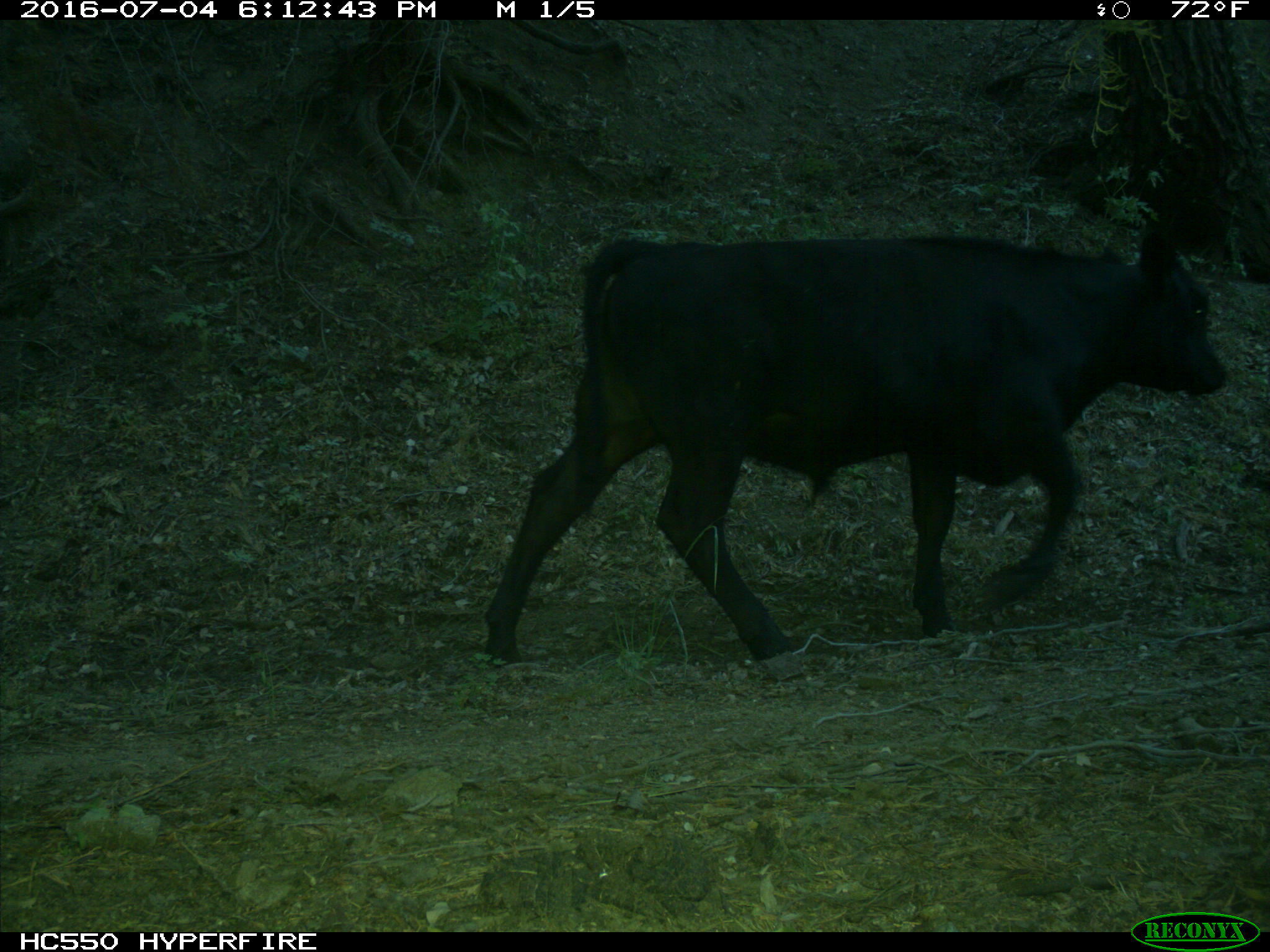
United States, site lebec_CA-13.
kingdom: Animalia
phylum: Chordata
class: Mammalia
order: Artiodactyla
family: Bovidae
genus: Bos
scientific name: Bos taurus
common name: domestic cow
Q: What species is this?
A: Bos taurus (domestic cow).